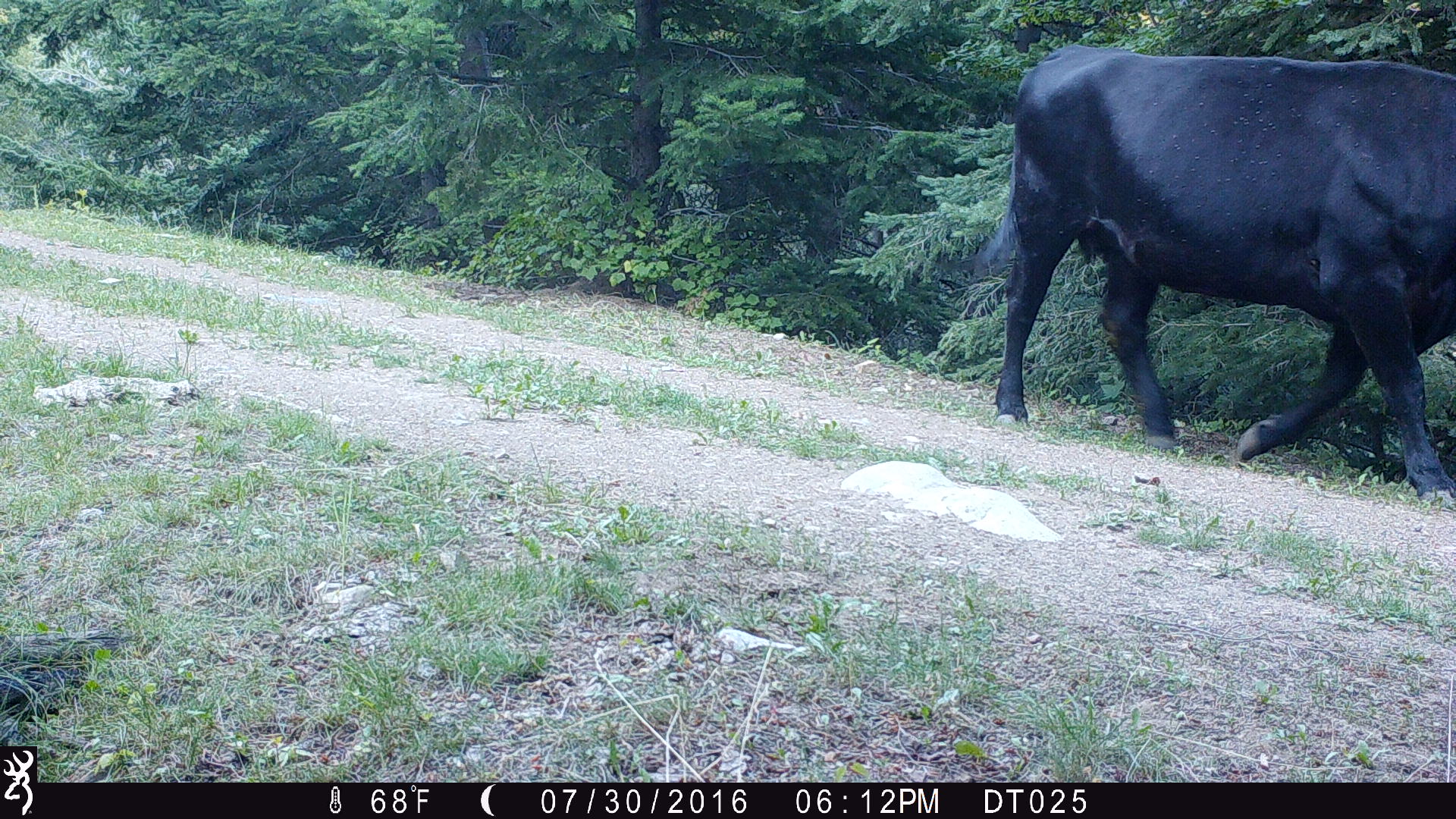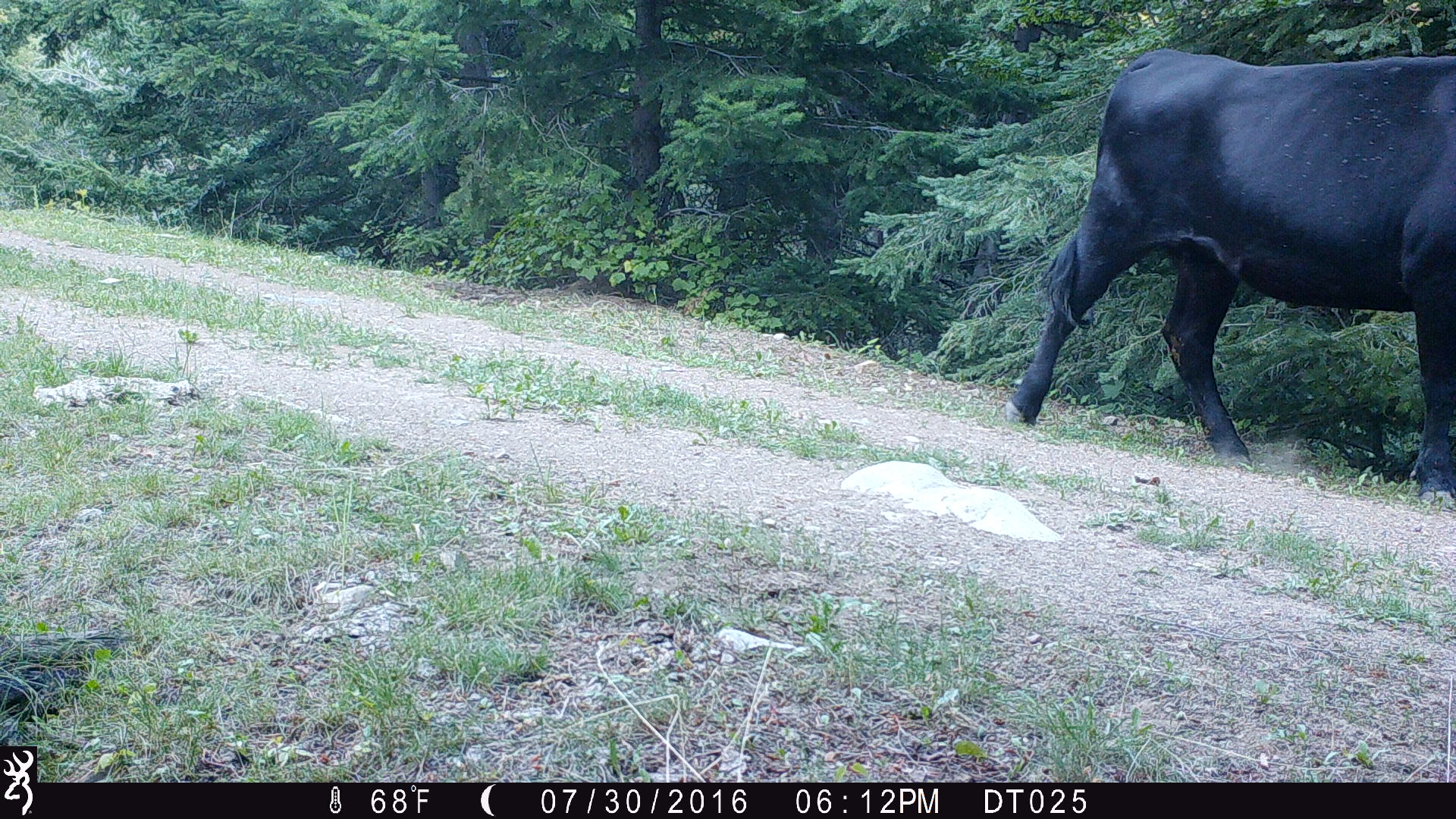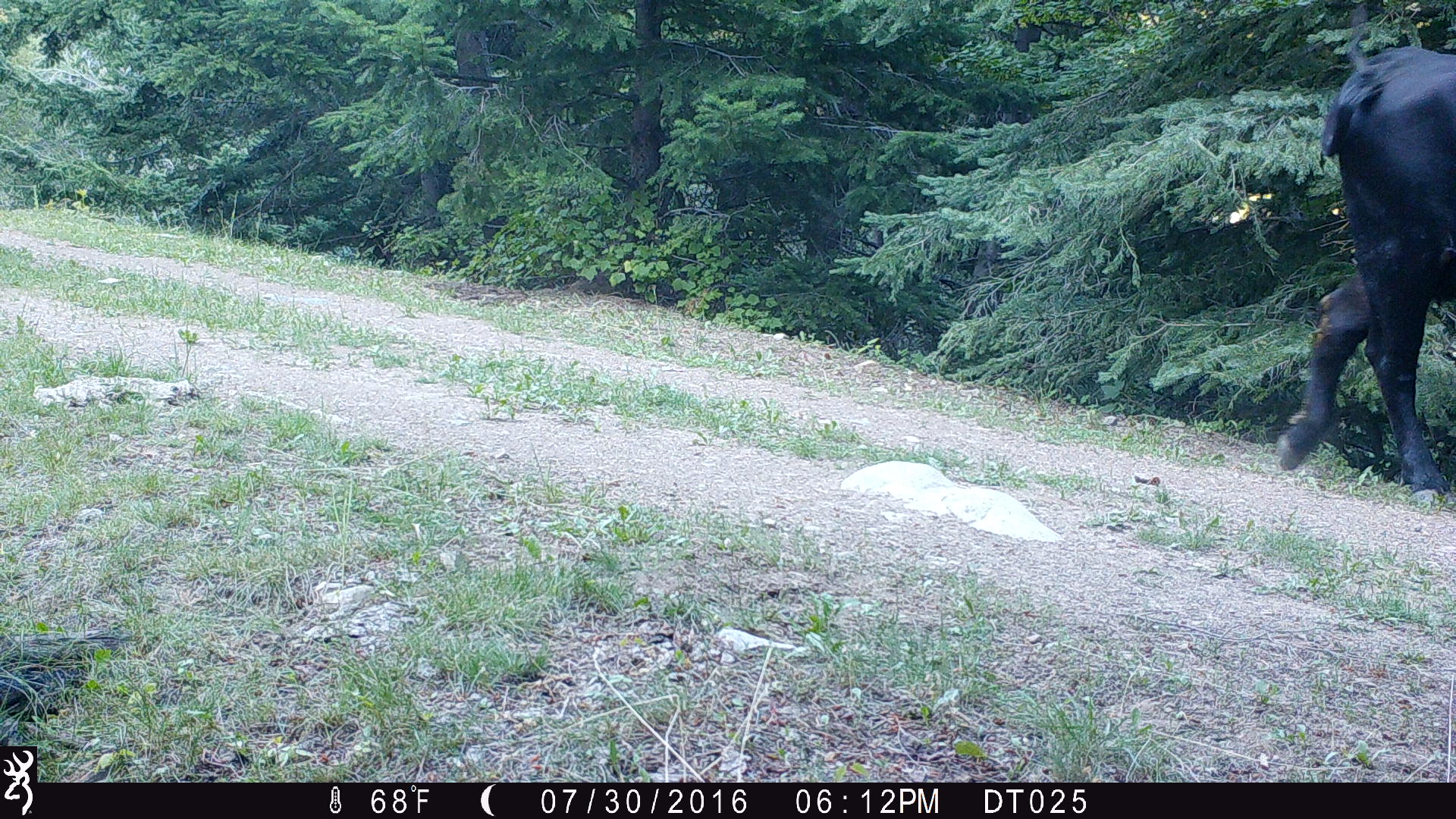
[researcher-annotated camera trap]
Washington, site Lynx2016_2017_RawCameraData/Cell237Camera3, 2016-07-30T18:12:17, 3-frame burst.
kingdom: Animalia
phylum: Chordata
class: Mammalia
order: Artiodactyla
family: Bovidae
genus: Bos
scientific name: Bos taurus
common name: domestic cattle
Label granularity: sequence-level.